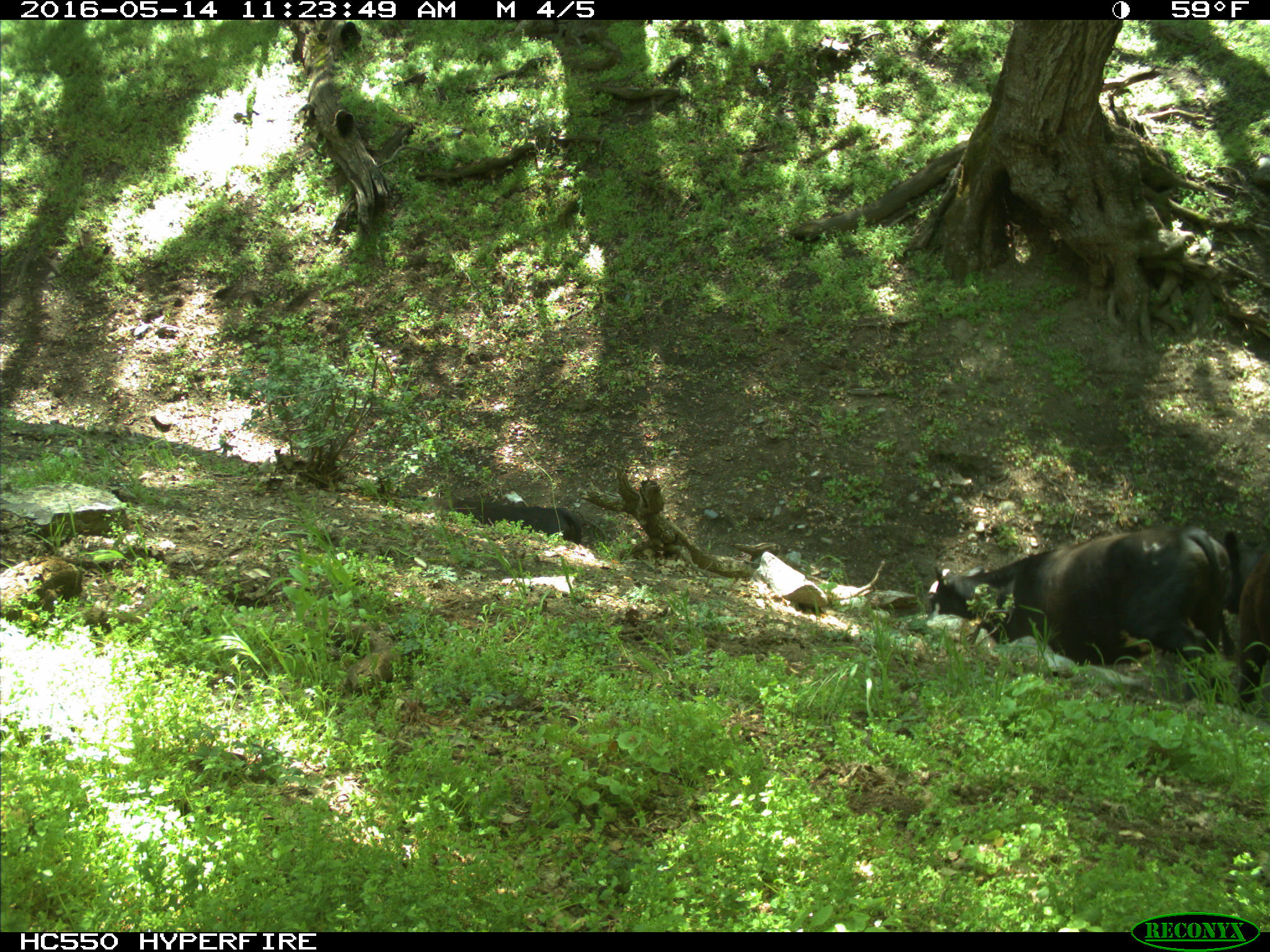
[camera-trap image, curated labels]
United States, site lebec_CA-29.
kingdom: Animalia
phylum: Chordata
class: Mammalia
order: Artiodactyla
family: Bovidae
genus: Bos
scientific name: Bos taurus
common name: domestic cow